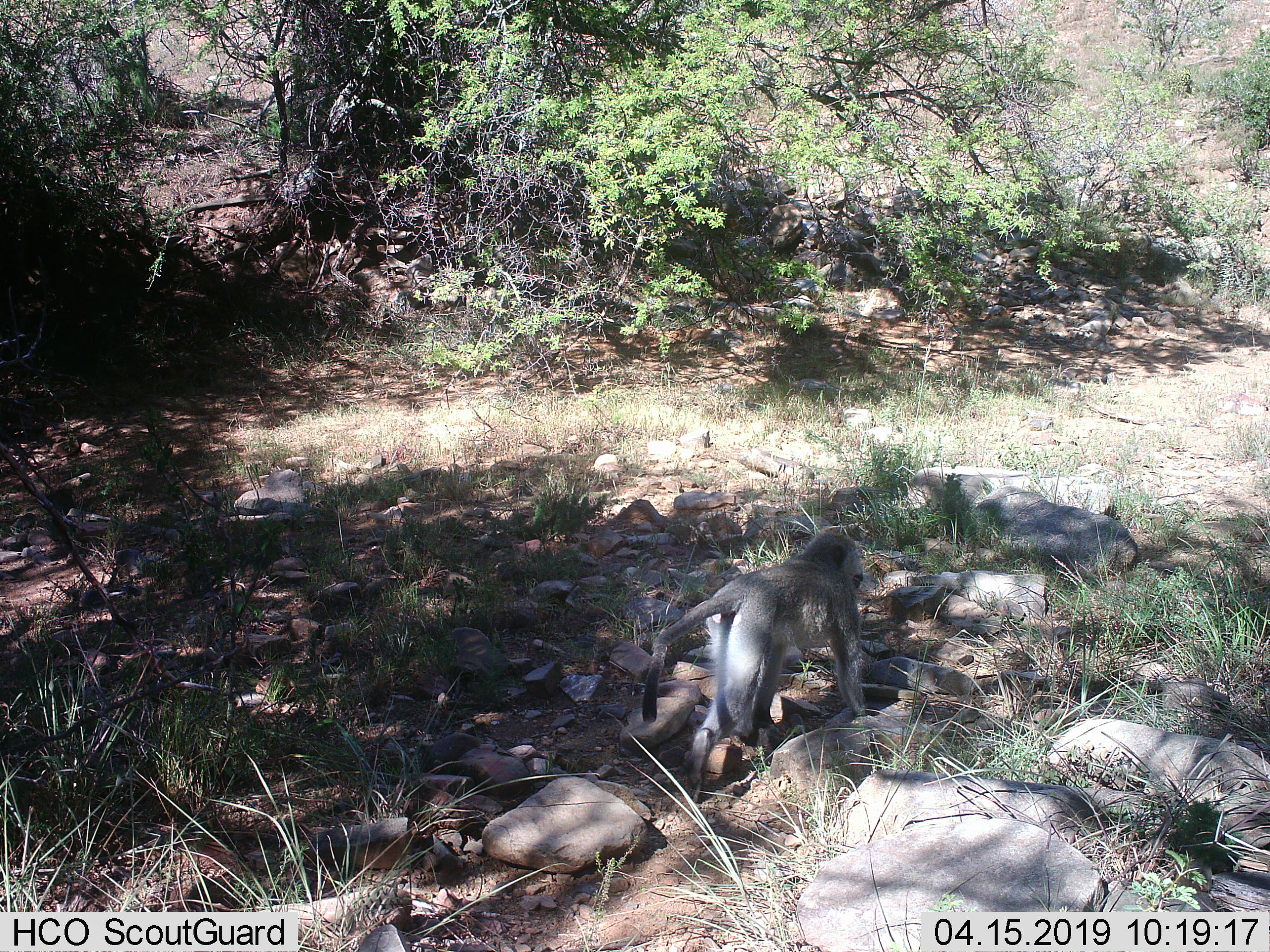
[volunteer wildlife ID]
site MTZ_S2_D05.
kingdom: Animalia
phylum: Chordata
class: Mammalia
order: Primates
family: Cercopithecidae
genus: Chlorocebus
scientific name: Chlorocebus pygerythrus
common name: vervet monkey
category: monkeyvervet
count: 1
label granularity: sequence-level